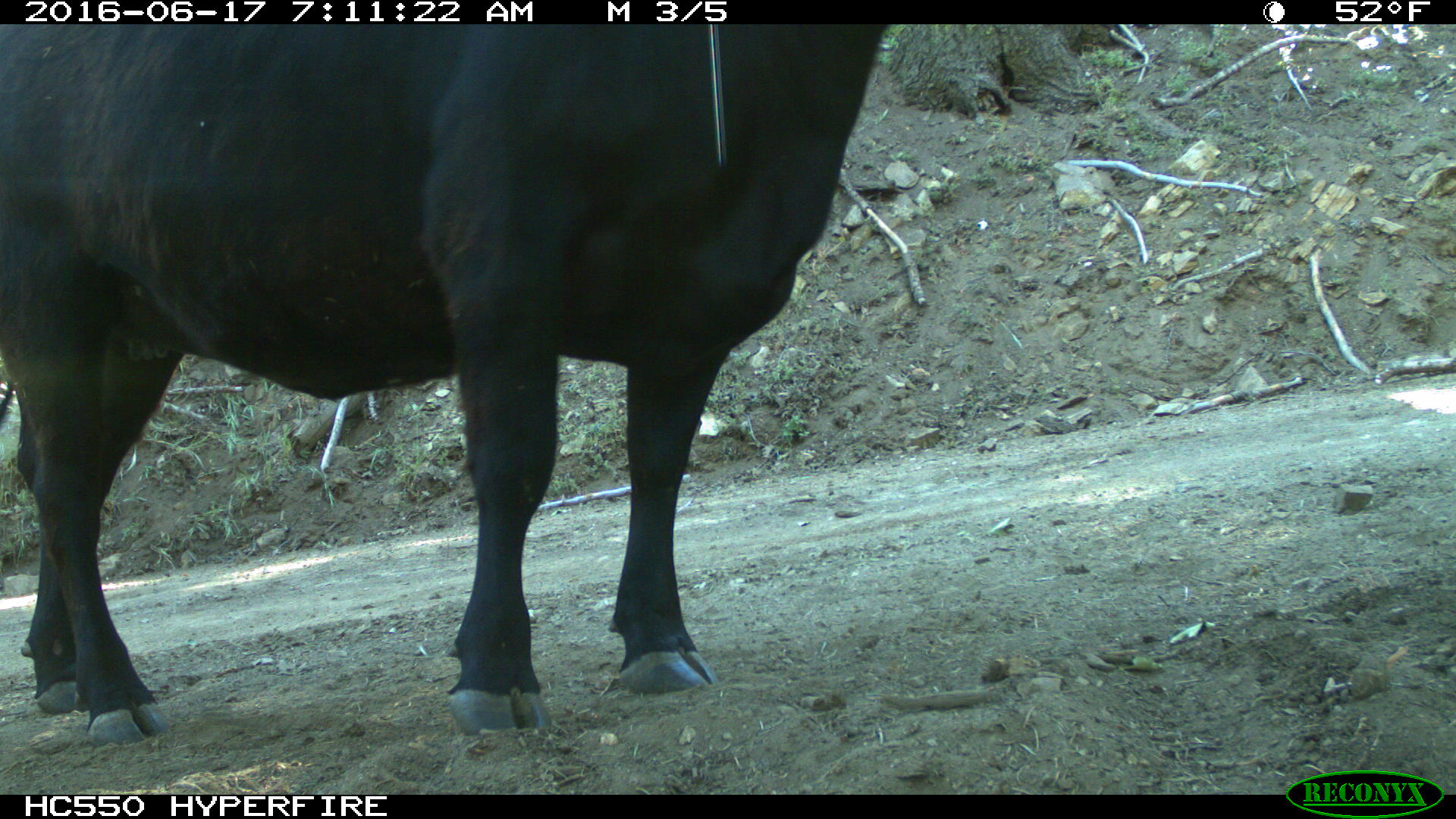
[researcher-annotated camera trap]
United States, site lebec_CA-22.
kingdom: Animalia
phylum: Chordata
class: Mammalia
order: Artiodactyla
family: Bovidae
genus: Bos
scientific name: Bos taurus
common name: domestic cow